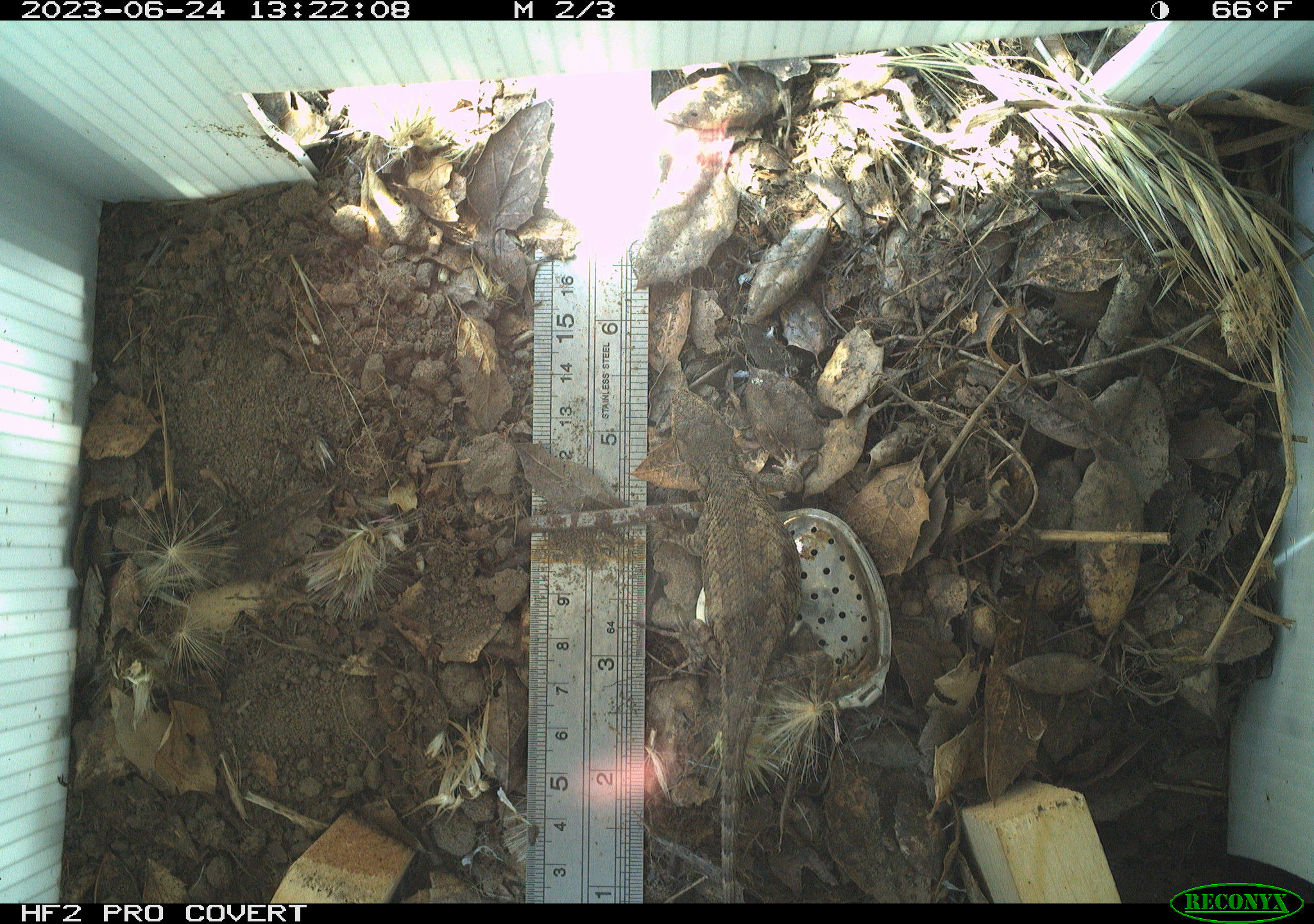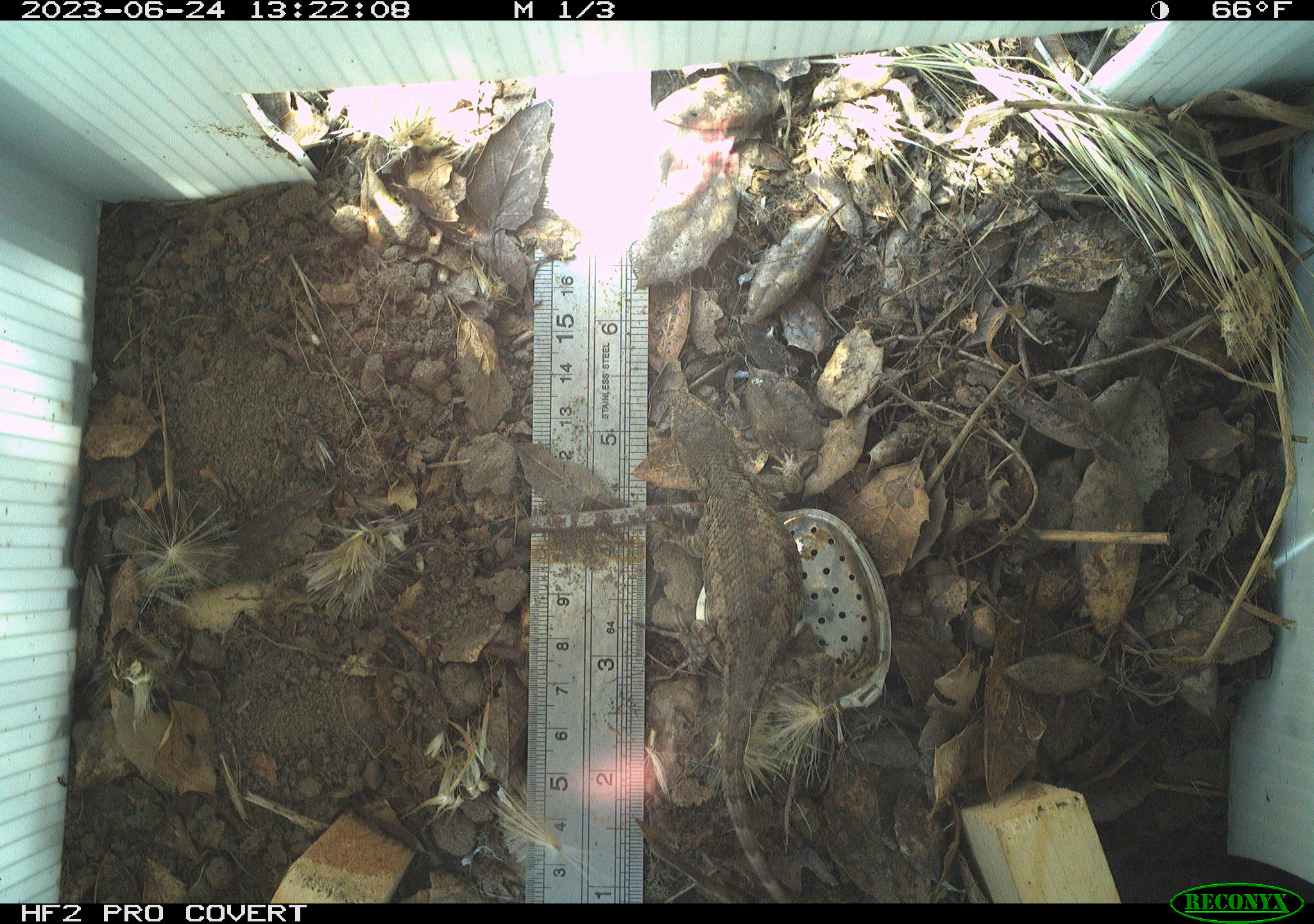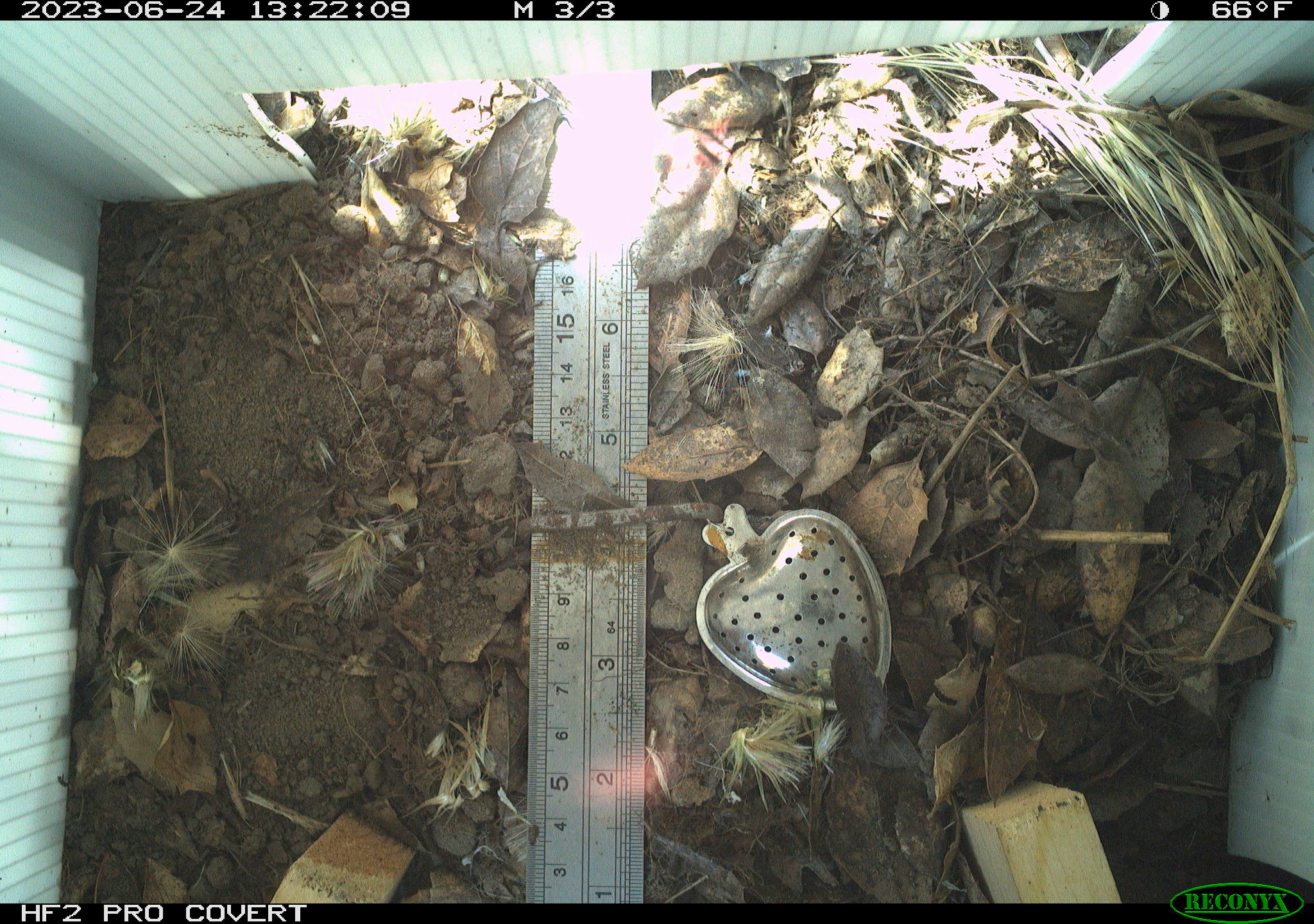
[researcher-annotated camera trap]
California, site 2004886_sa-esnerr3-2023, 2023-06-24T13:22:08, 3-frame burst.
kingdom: Animalia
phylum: Chordata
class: Reptilia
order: Squamata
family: Phrynosomatidae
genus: Sceloporus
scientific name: Sceloporus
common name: spiny lizards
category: sceloporus species